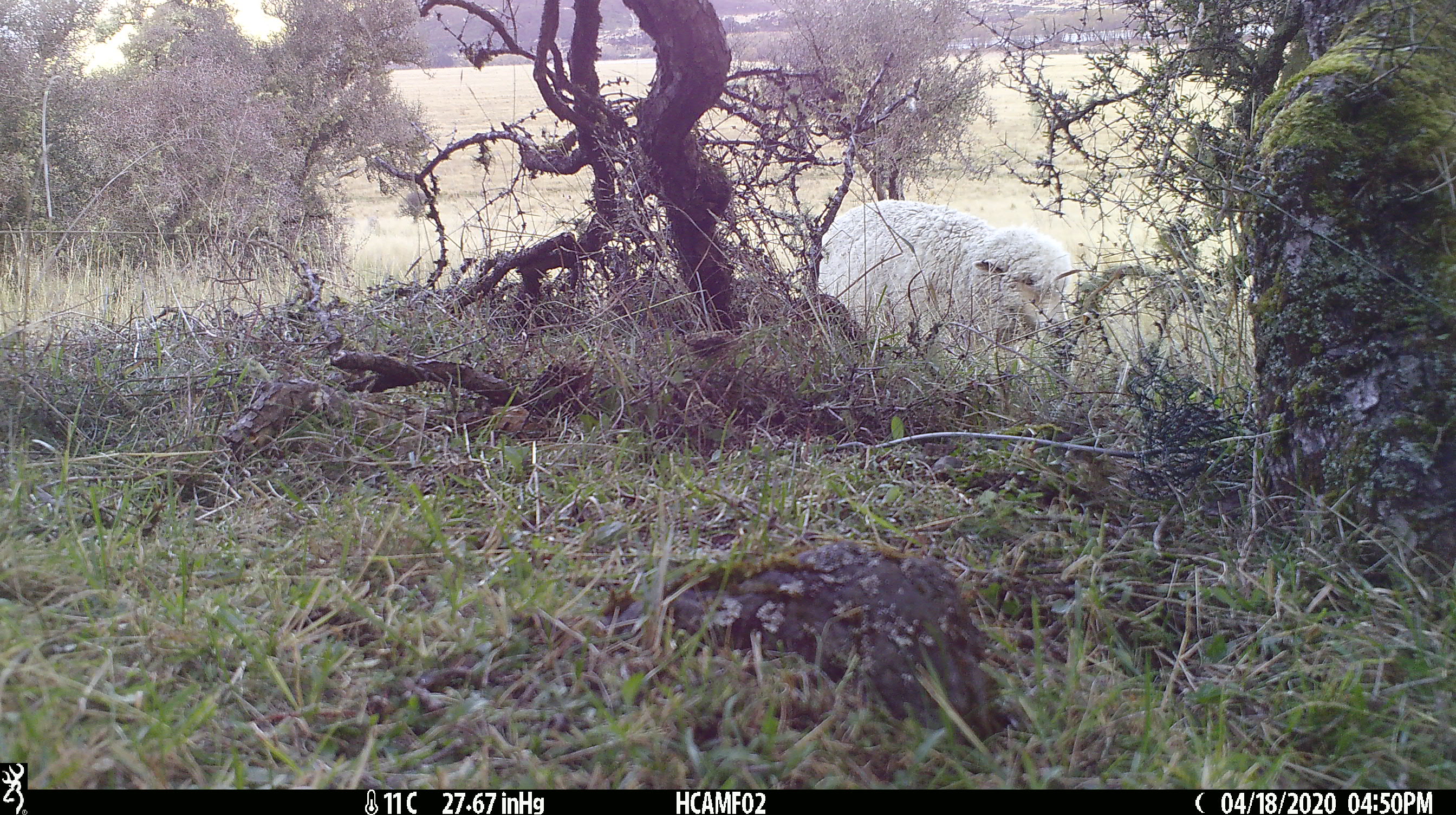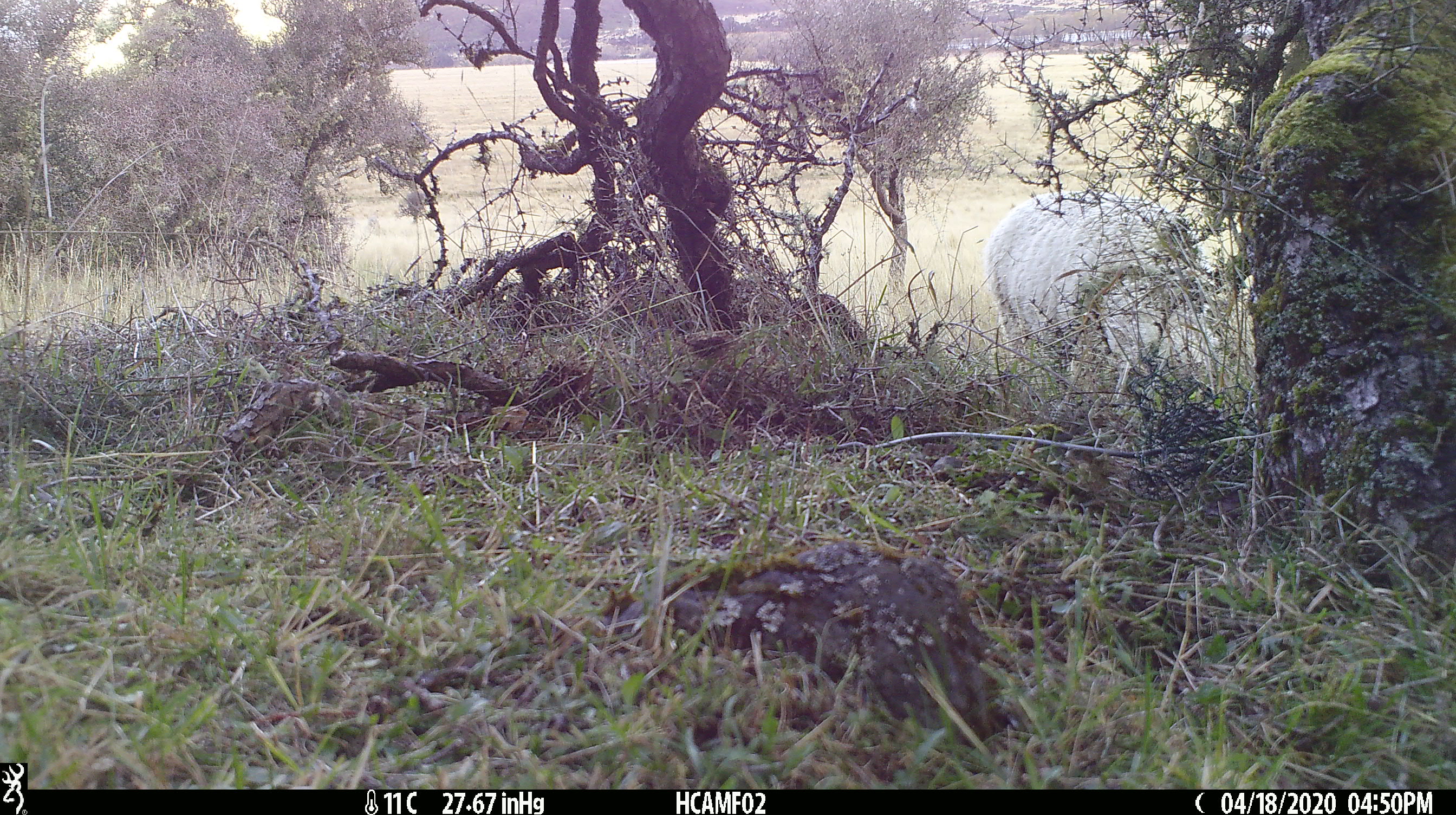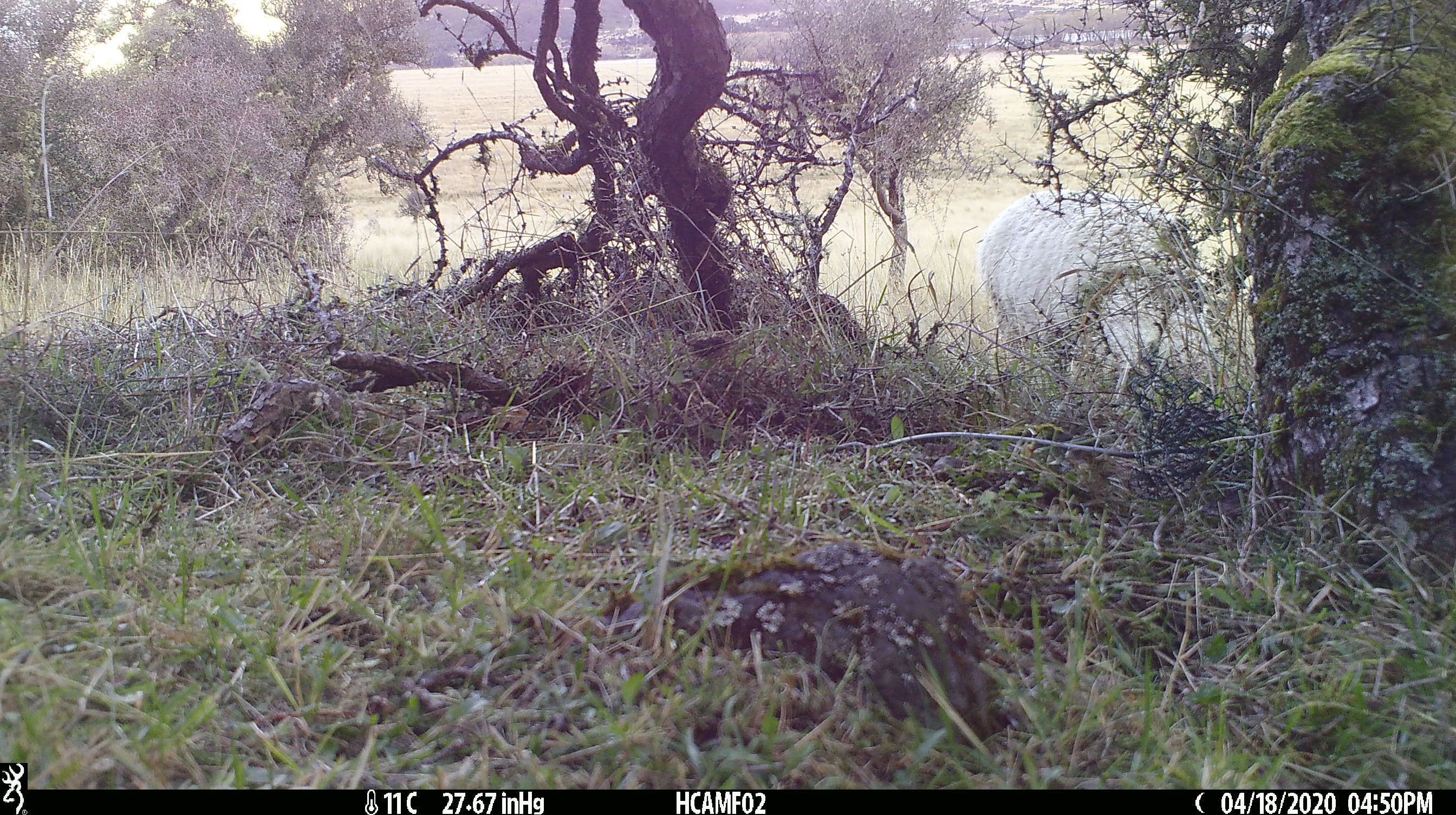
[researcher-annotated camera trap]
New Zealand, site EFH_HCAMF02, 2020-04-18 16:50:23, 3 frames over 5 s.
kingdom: Animalia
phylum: Chordata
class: Mammalia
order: Artiodactyla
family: Bovidae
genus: Ovis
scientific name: Ovis aries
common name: domestic sheep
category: sheep